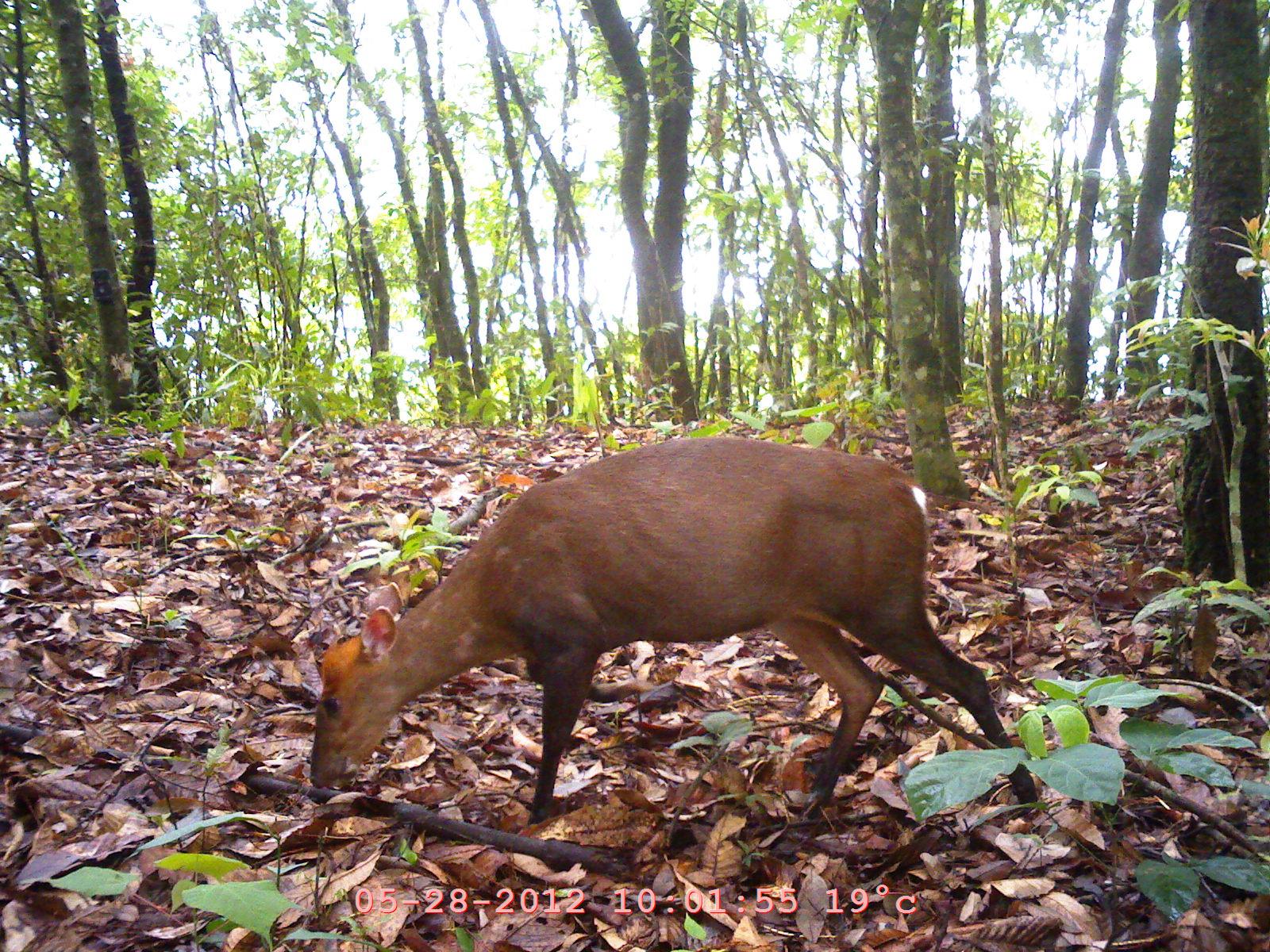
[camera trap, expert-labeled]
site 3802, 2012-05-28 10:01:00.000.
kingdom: Animalia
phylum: Chordata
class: Mammalia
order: Artiodactyla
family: Cervidae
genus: Muntiacus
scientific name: Muntiacus muntjak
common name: southern red muntjac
Muntiacus muntjak (southern red muntjac), count 1.